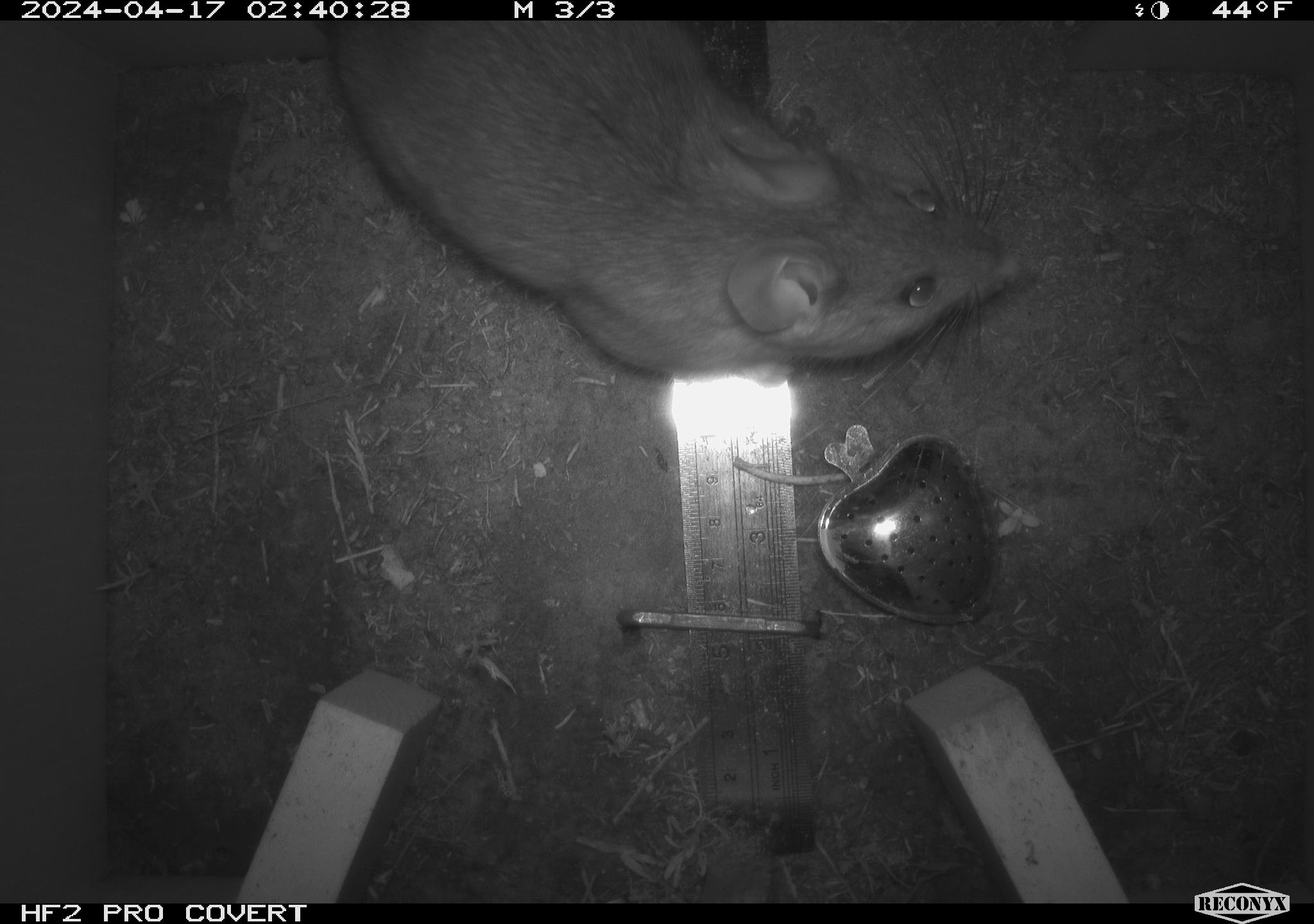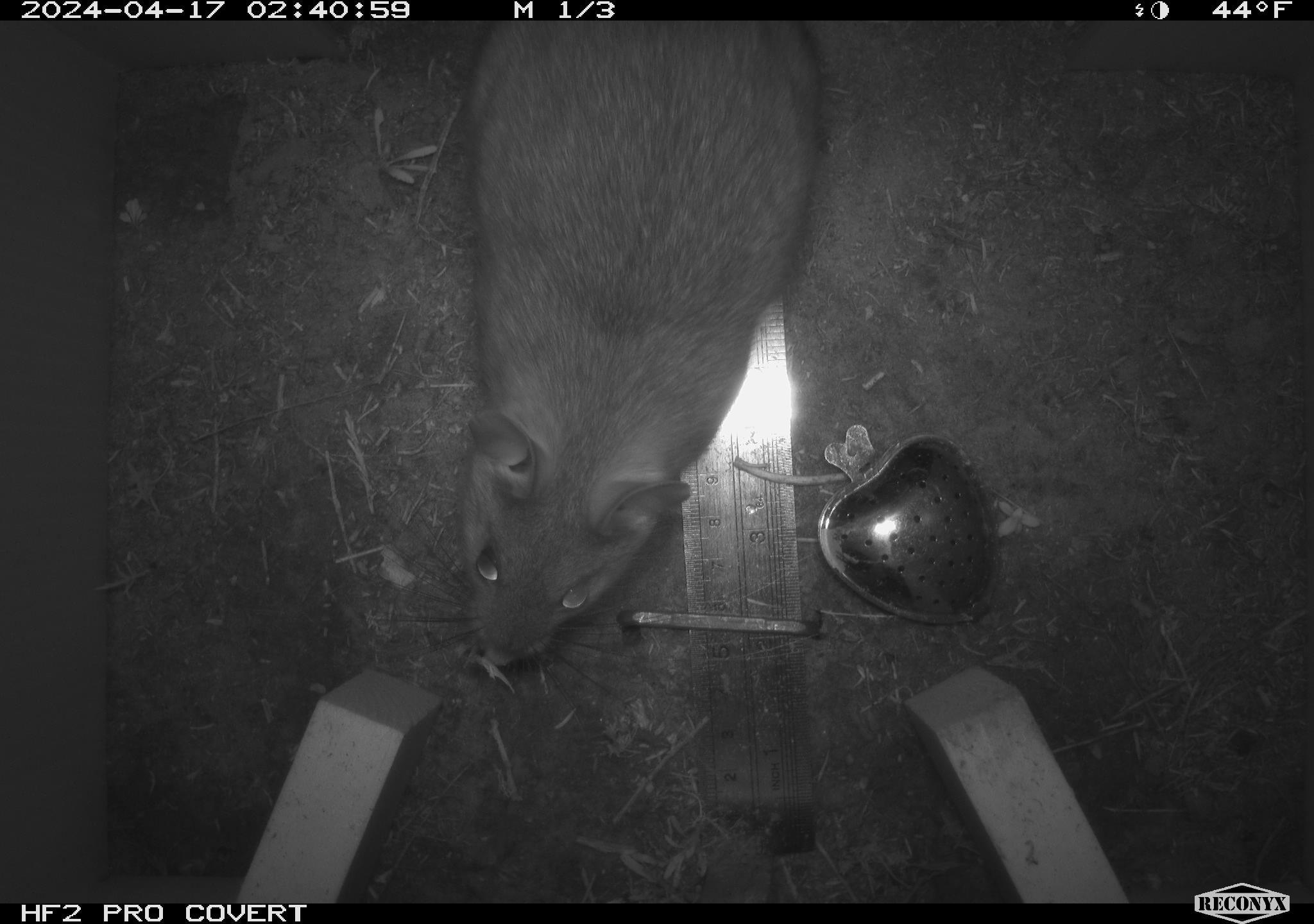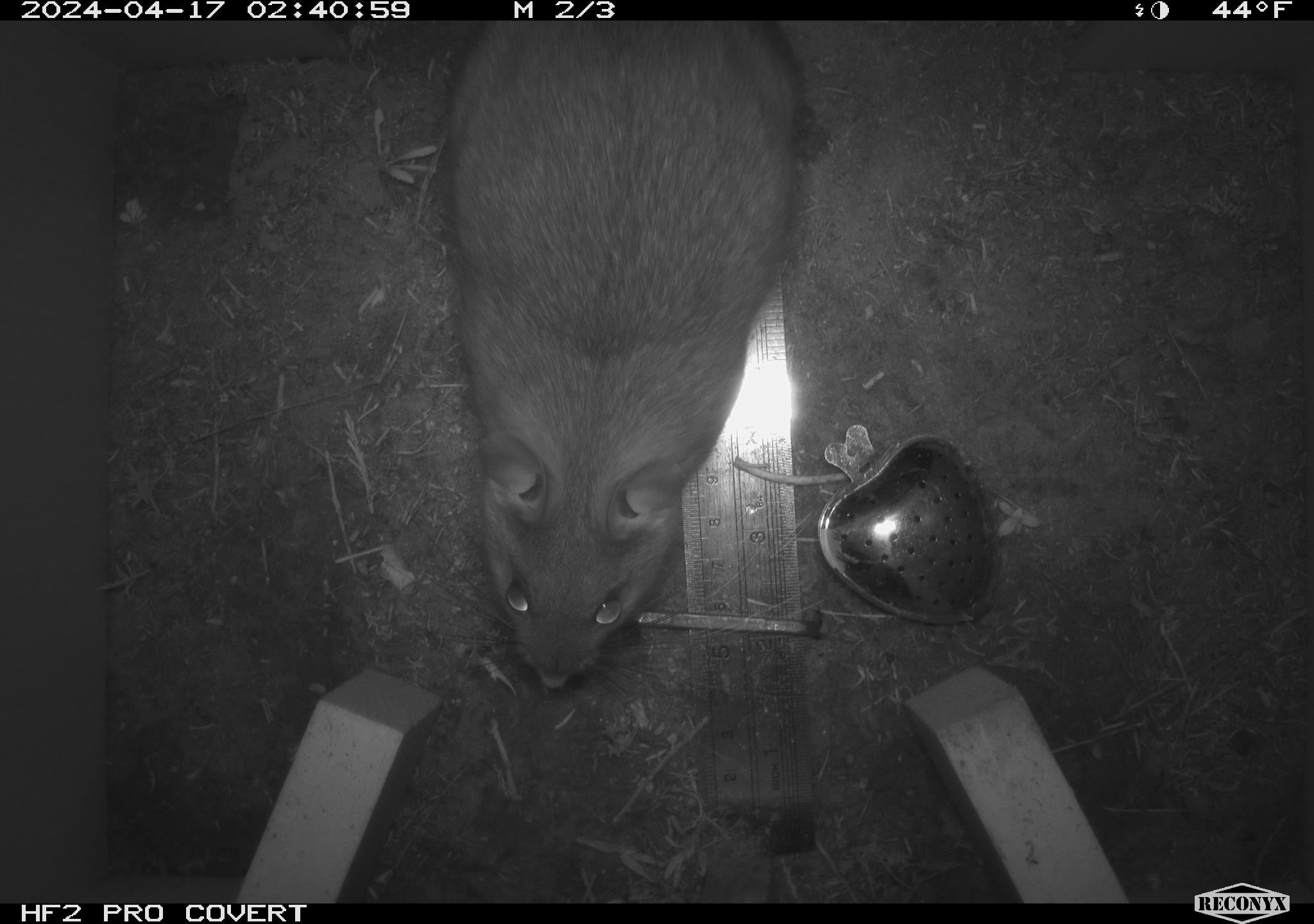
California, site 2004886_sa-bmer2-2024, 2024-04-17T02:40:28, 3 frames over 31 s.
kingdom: Animalia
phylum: Chordata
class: Mammalia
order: Rodentia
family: Muridae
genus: Rattus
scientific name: Rattus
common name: rat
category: rattus species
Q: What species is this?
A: Rattus species (rat) (Rattus).